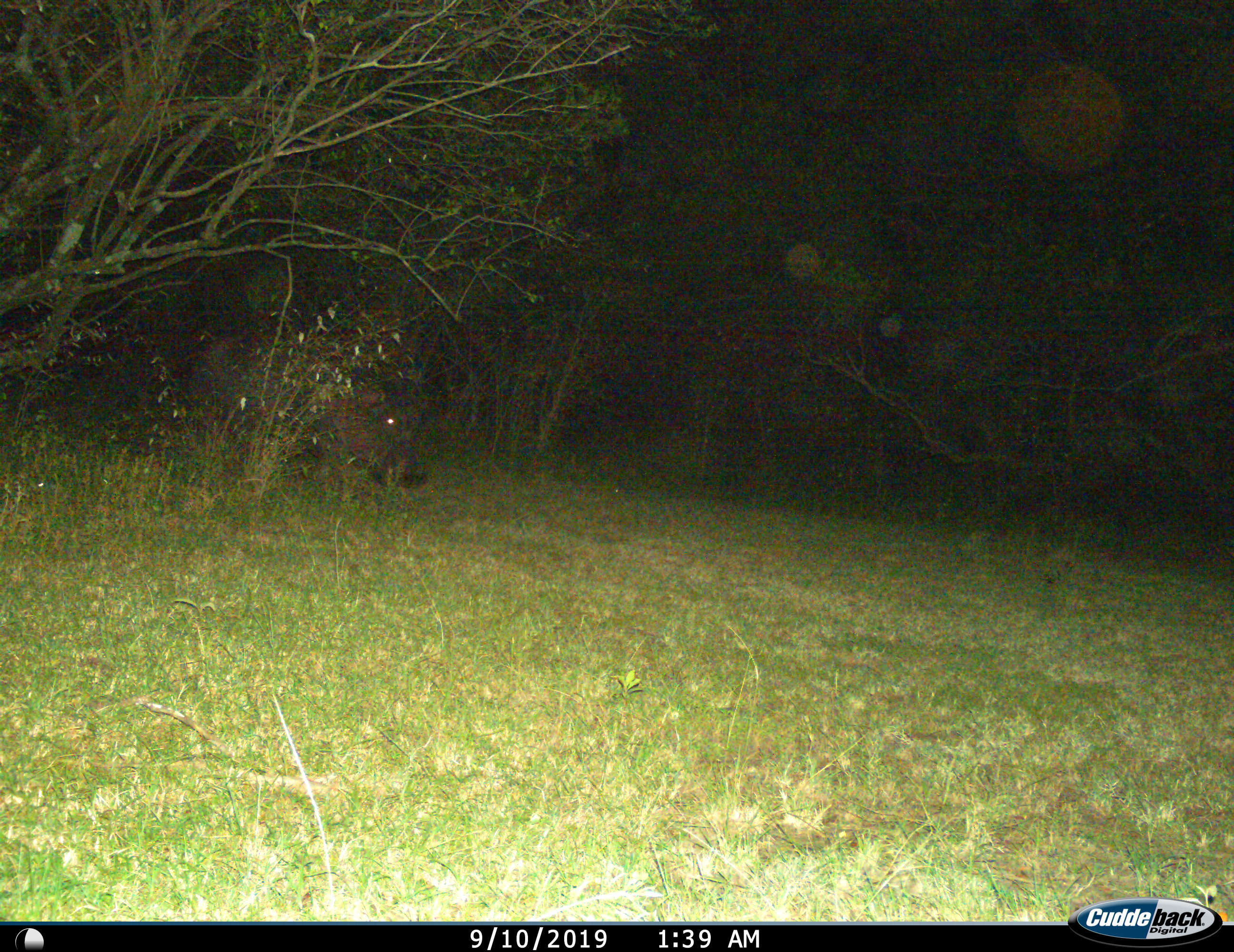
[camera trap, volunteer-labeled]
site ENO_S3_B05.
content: unidentified animal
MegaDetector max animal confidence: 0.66